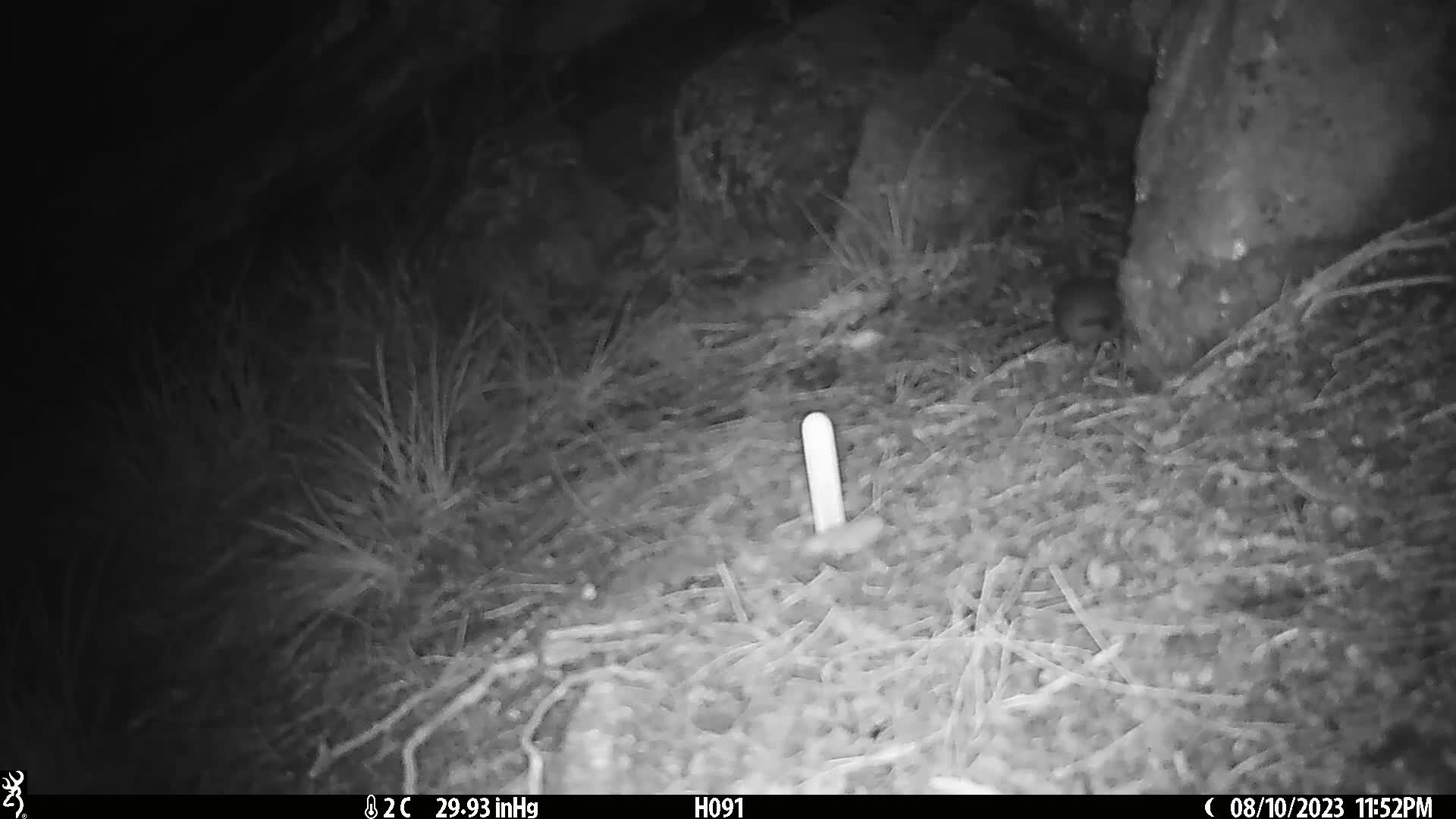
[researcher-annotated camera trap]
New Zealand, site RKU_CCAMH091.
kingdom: Animalia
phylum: Chordata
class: Mammalia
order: Rodentia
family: Muridae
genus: Rattus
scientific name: Rattus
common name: rat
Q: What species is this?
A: Rat (Rattus).